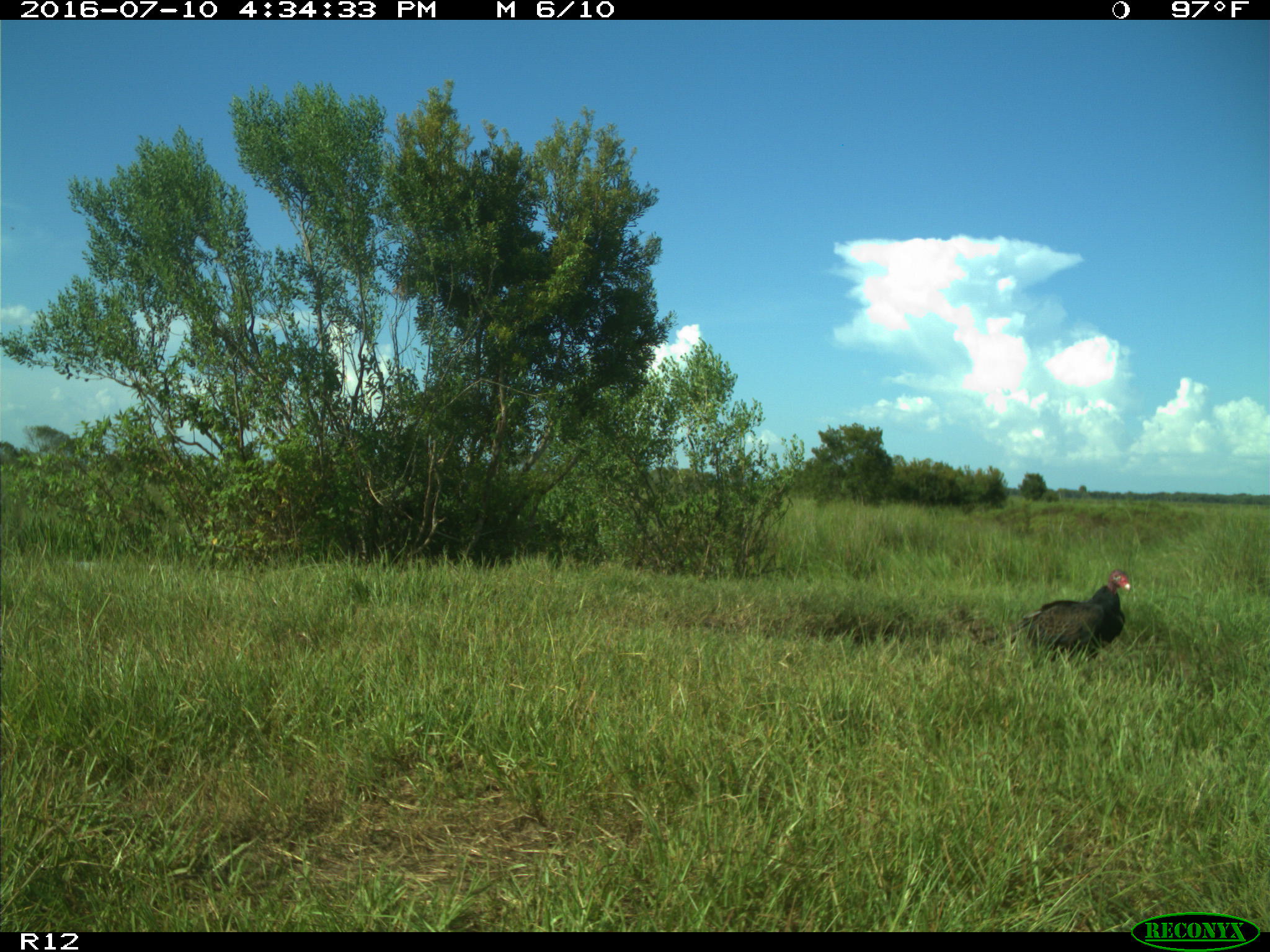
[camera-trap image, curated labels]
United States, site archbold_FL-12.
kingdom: Animalia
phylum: Chordata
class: Aves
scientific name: Aves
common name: birds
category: unidentified bird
Unidentified bird (birds) (Aves).